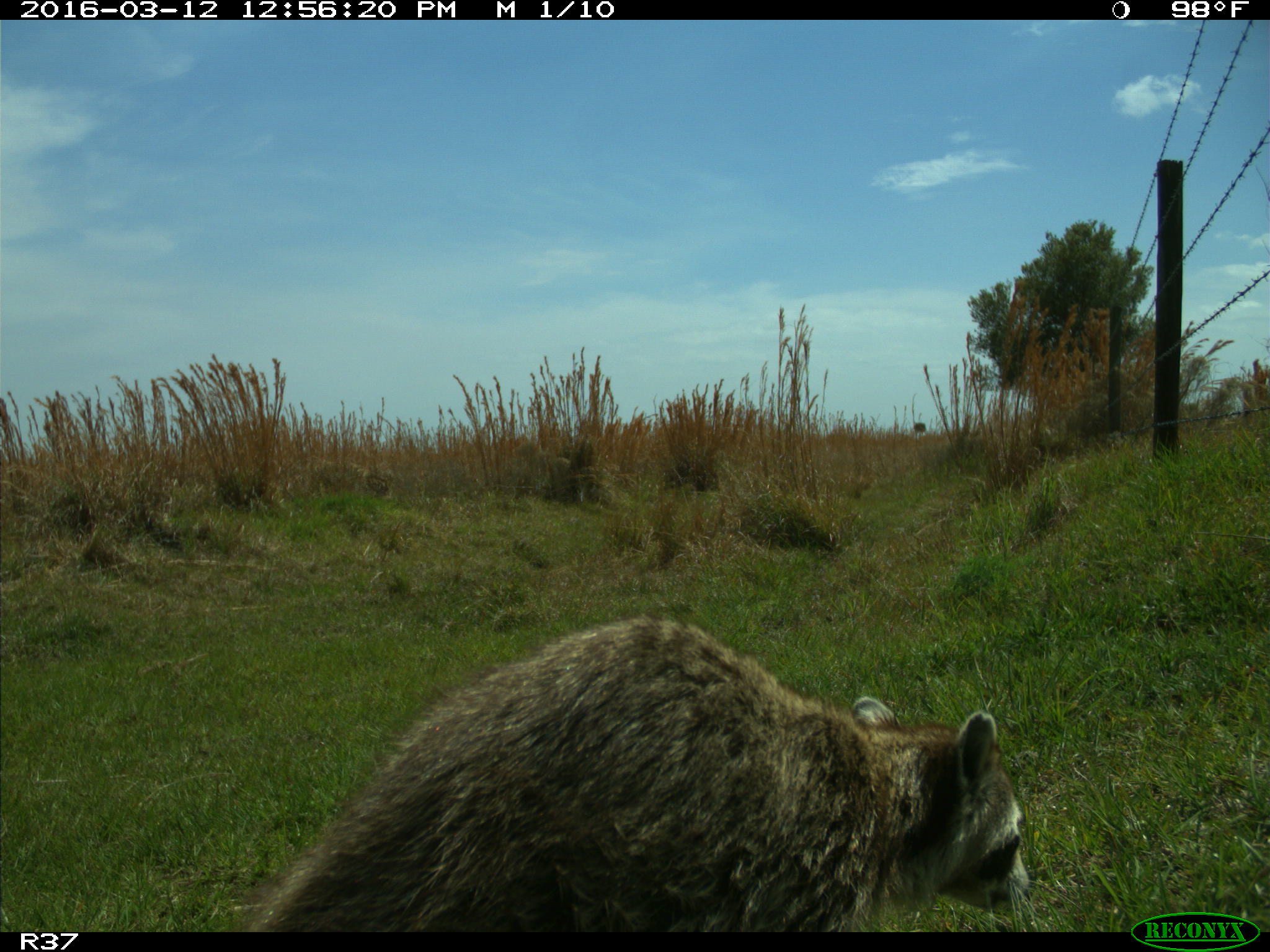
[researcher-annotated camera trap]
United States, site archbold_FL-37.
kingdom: Animalia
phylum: Chordata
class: Mammalia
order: Carnivora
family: Procyonidae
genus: Procyon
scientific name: Procyon lotor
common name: common raccoon